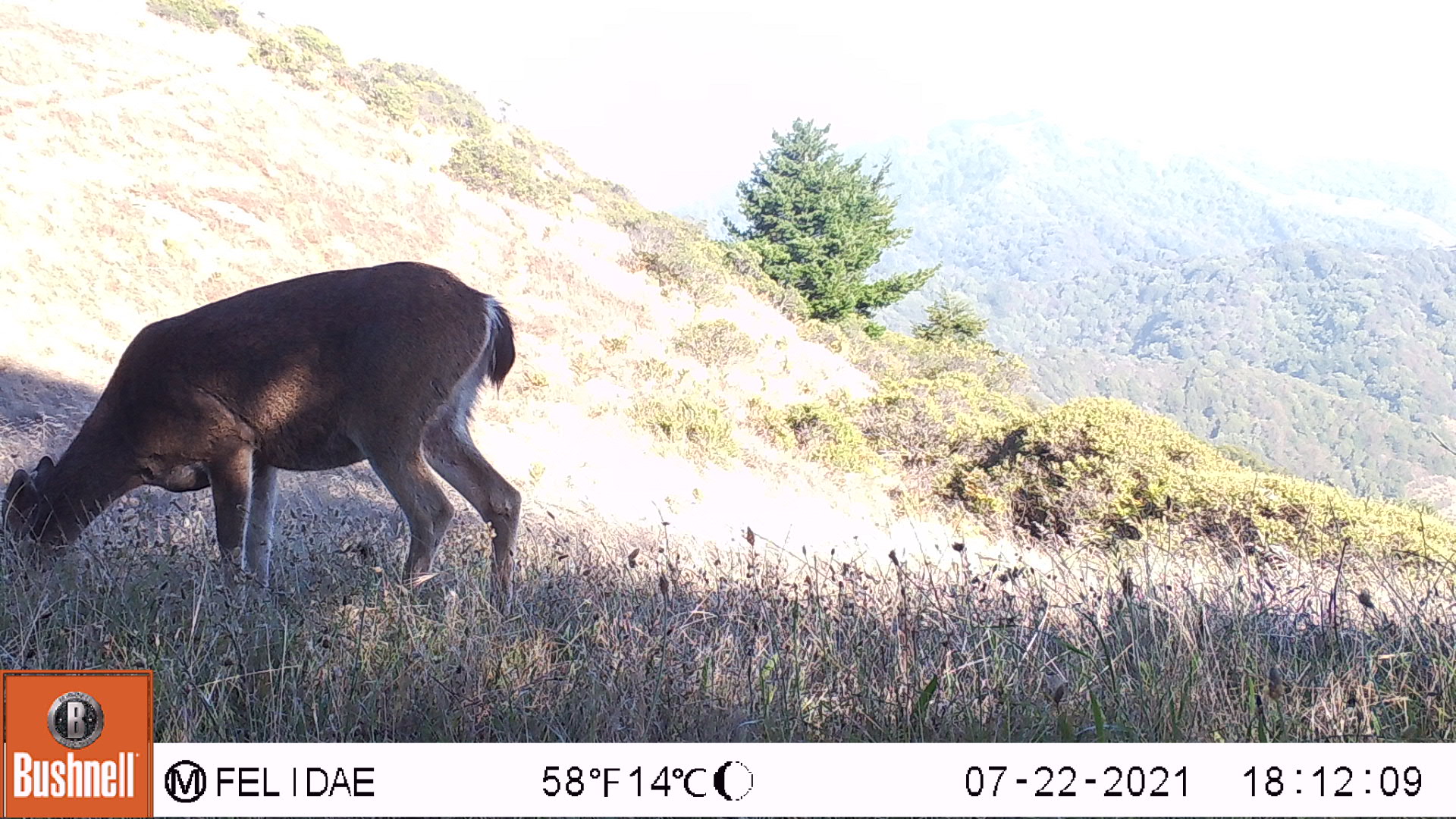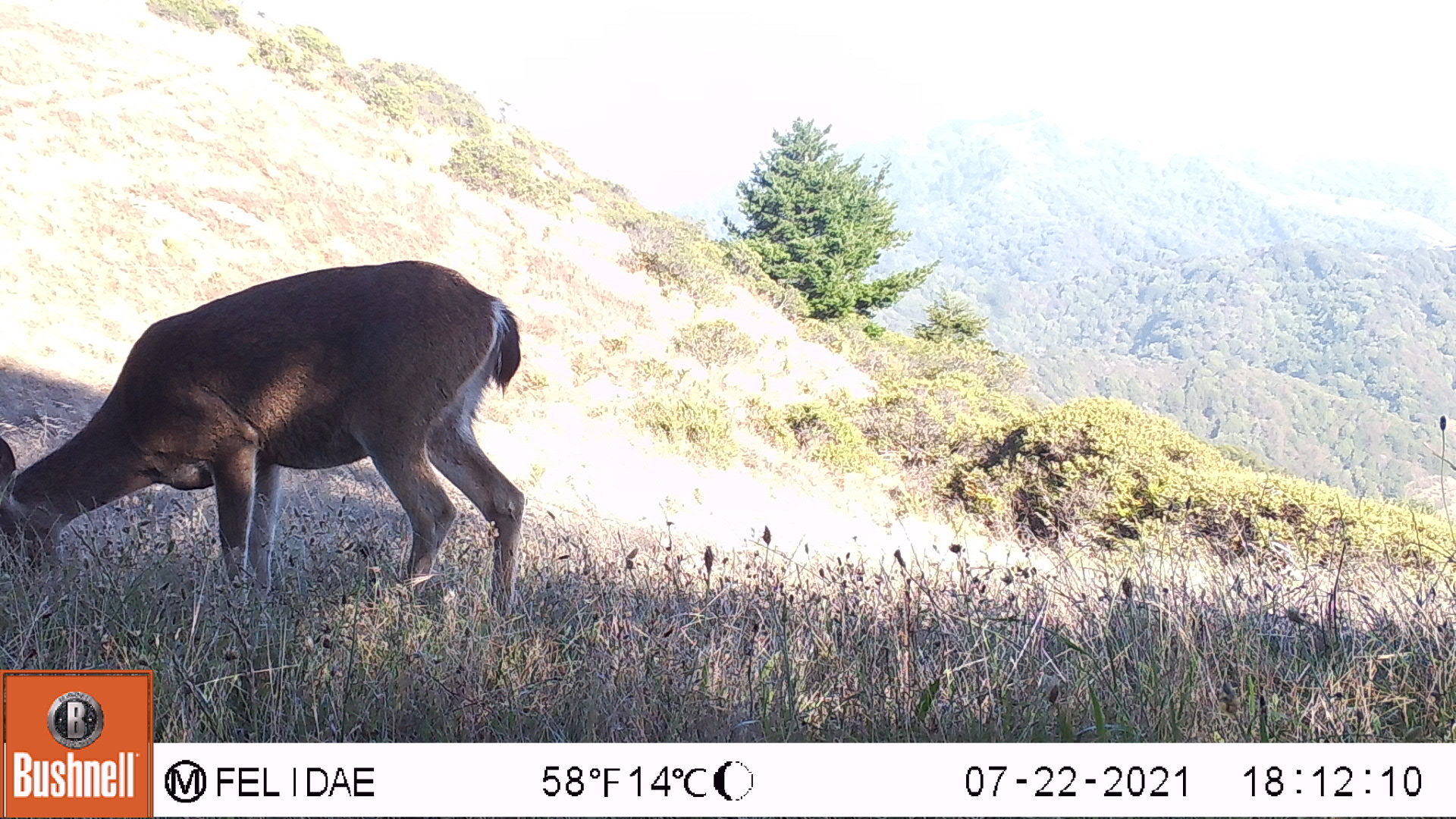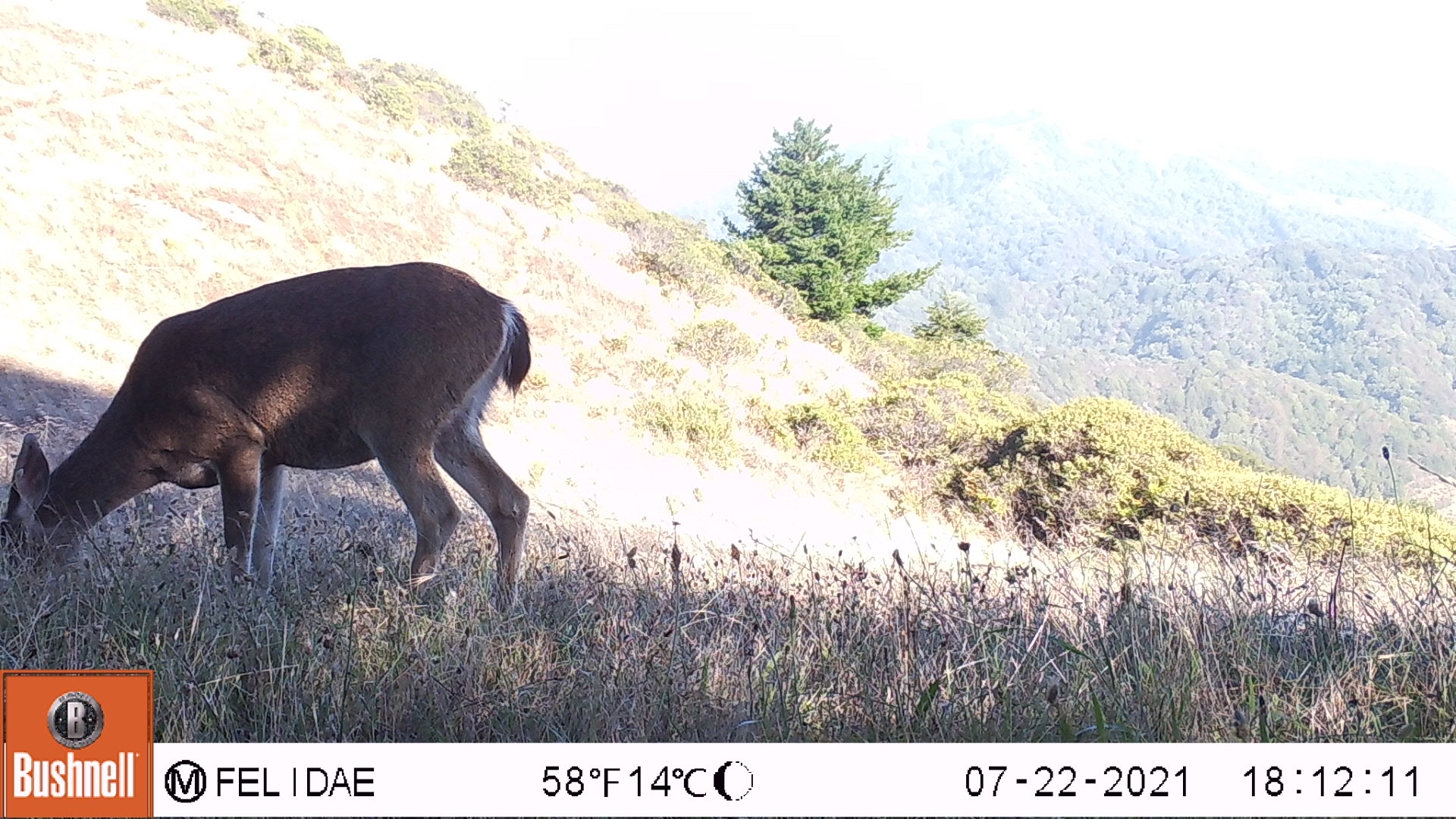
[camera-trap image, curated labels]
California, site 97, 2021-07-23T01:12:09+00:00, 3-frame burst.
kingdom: Animalia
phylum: Chordata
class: Mammalia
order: Artiodactyla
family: Cervidae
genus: Odocoileus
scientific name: Odocoileus hemionus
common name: mule deer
Mule deer (Odocoileus hemionus).